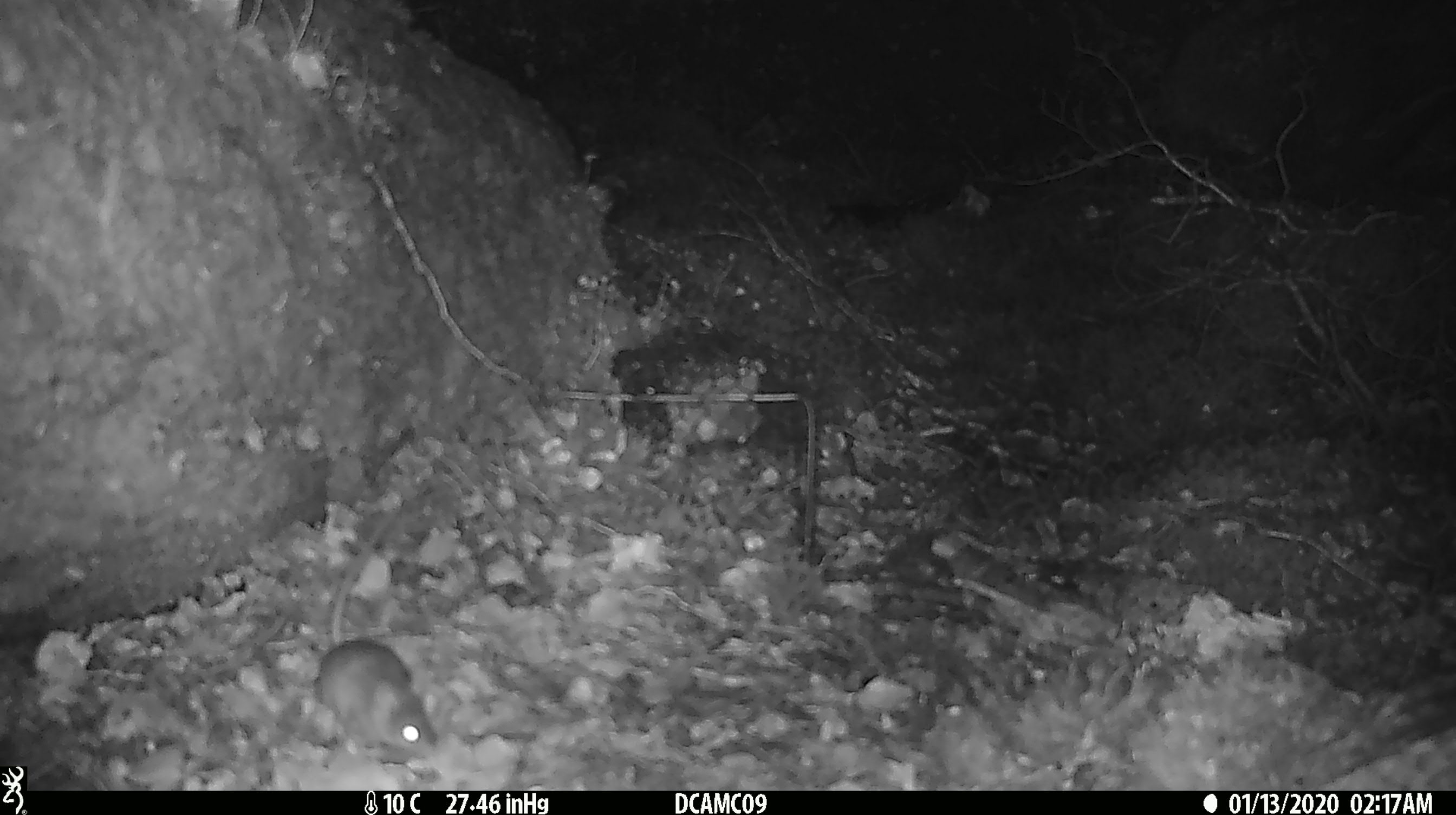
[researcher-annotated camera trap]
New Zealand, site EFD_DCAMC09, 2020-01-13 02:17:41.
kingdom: Animalia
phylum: Chordata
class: Mammalia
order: Rodentia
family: Muridae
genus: Mus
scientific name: Mus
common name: mouse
Mouse (Mus).